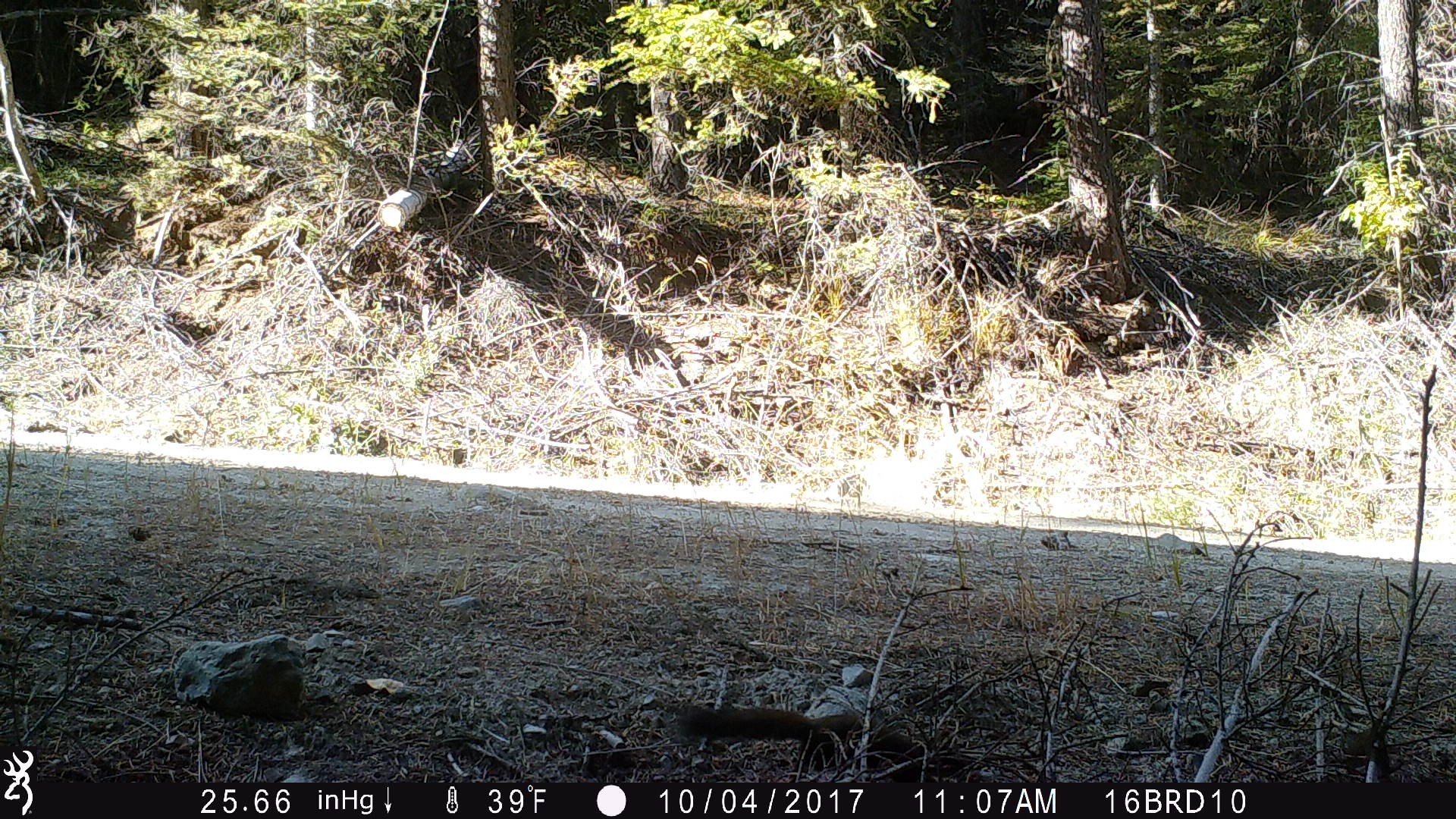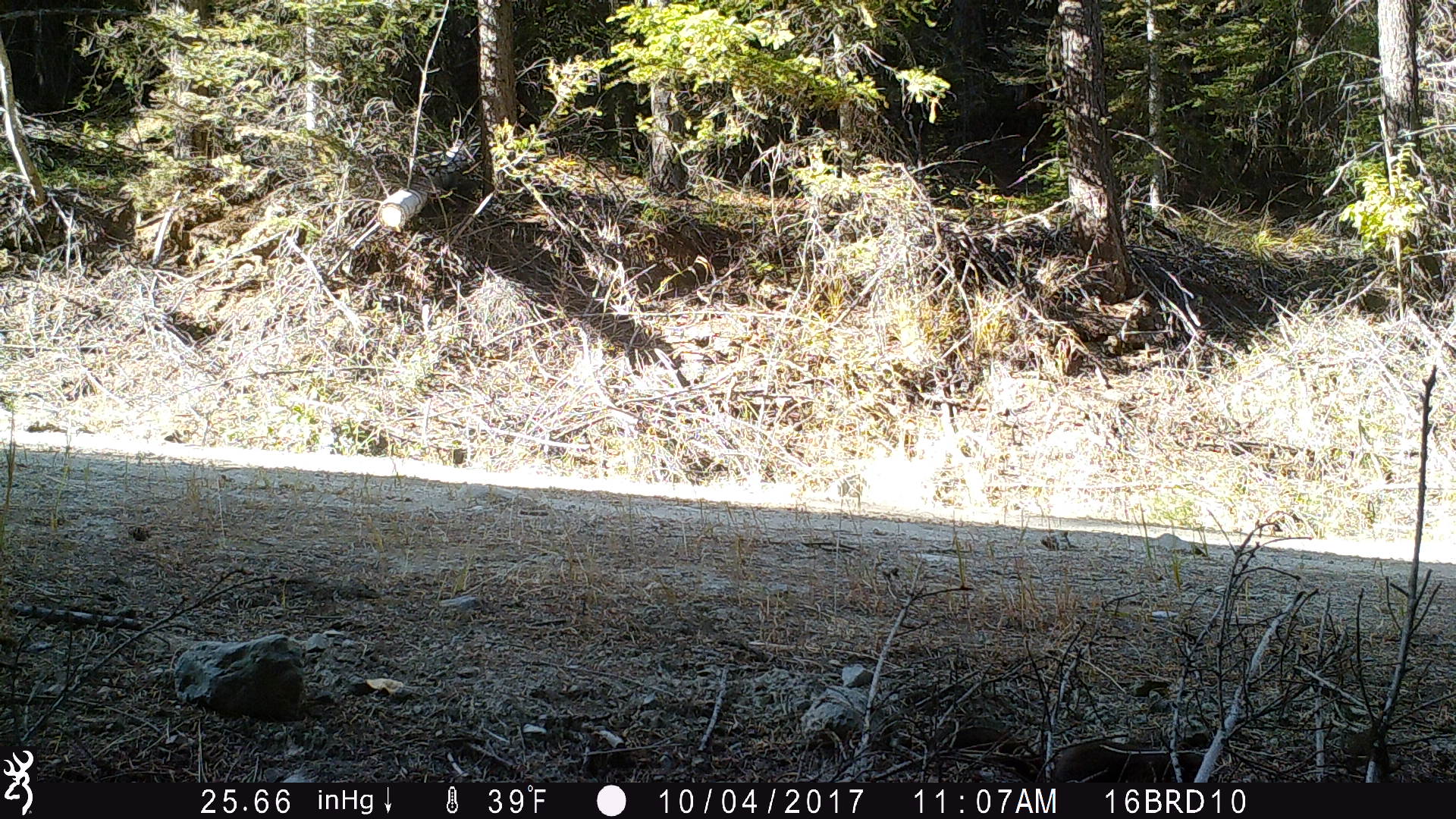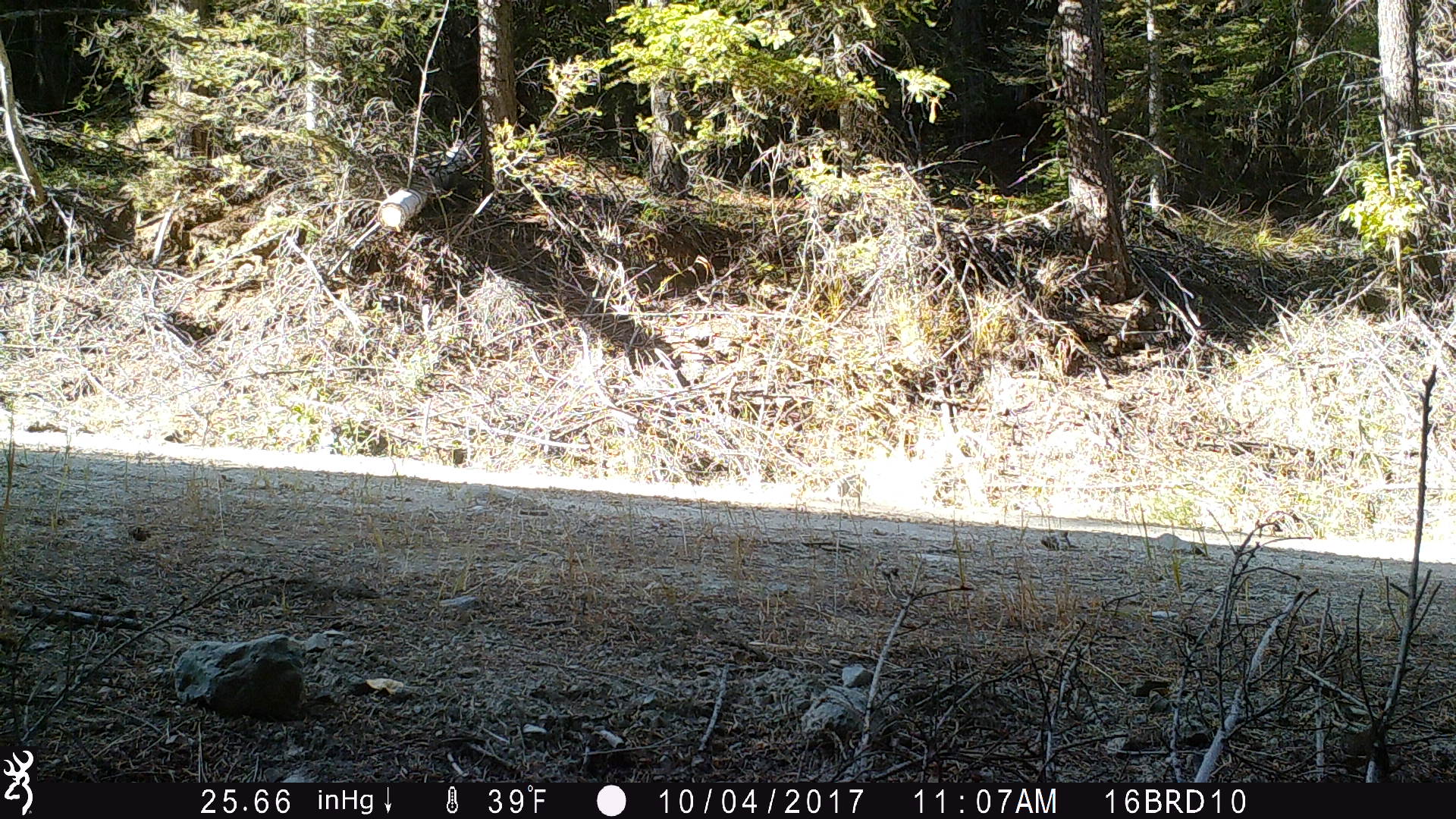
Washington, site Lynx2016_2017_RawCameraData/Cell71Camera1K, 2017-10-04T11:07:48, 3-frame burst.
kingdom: Animalia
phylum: Chordata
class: Mammalia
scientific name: Mammalia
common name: small mammal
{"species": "small mammal (Mammalia)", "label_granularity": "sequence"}